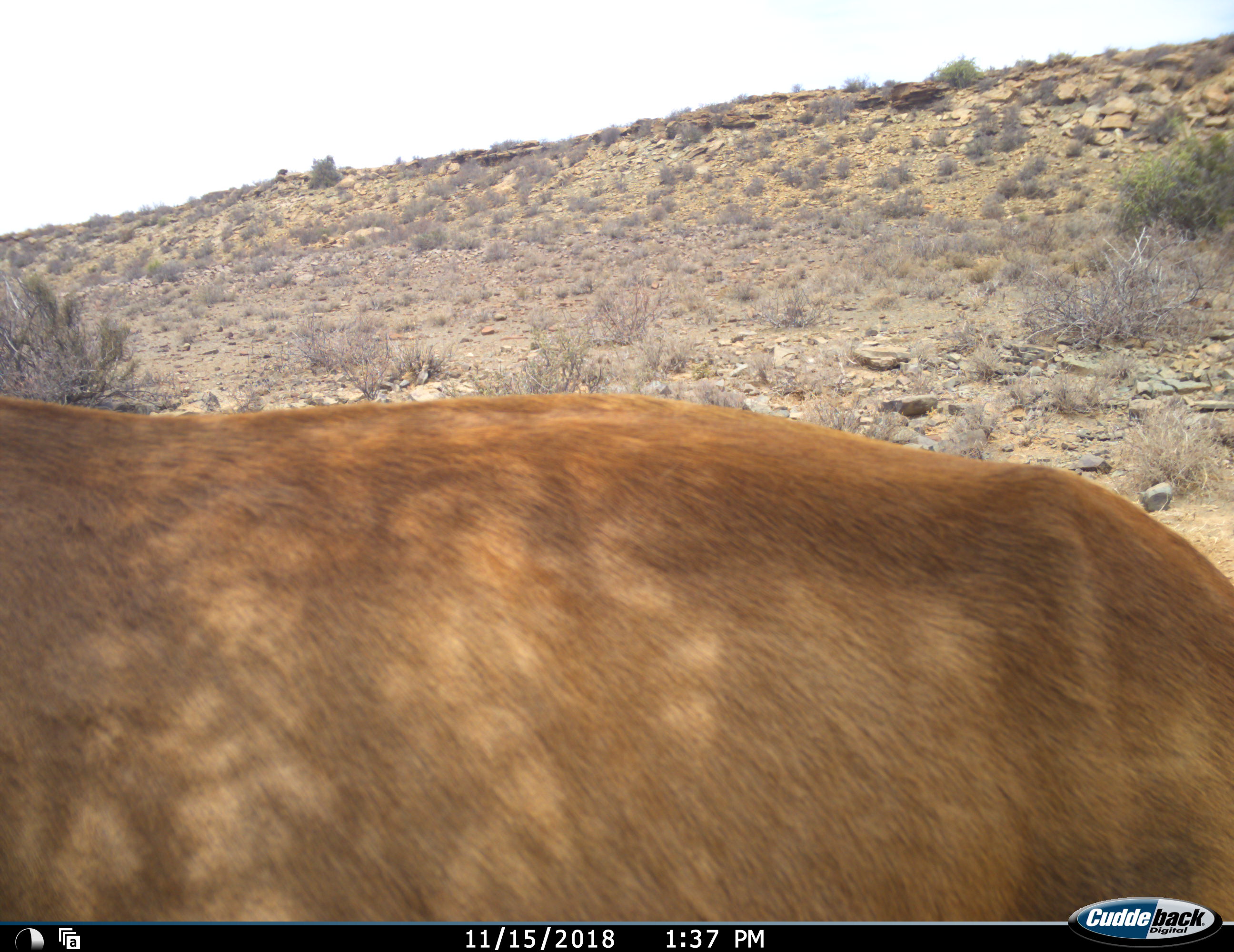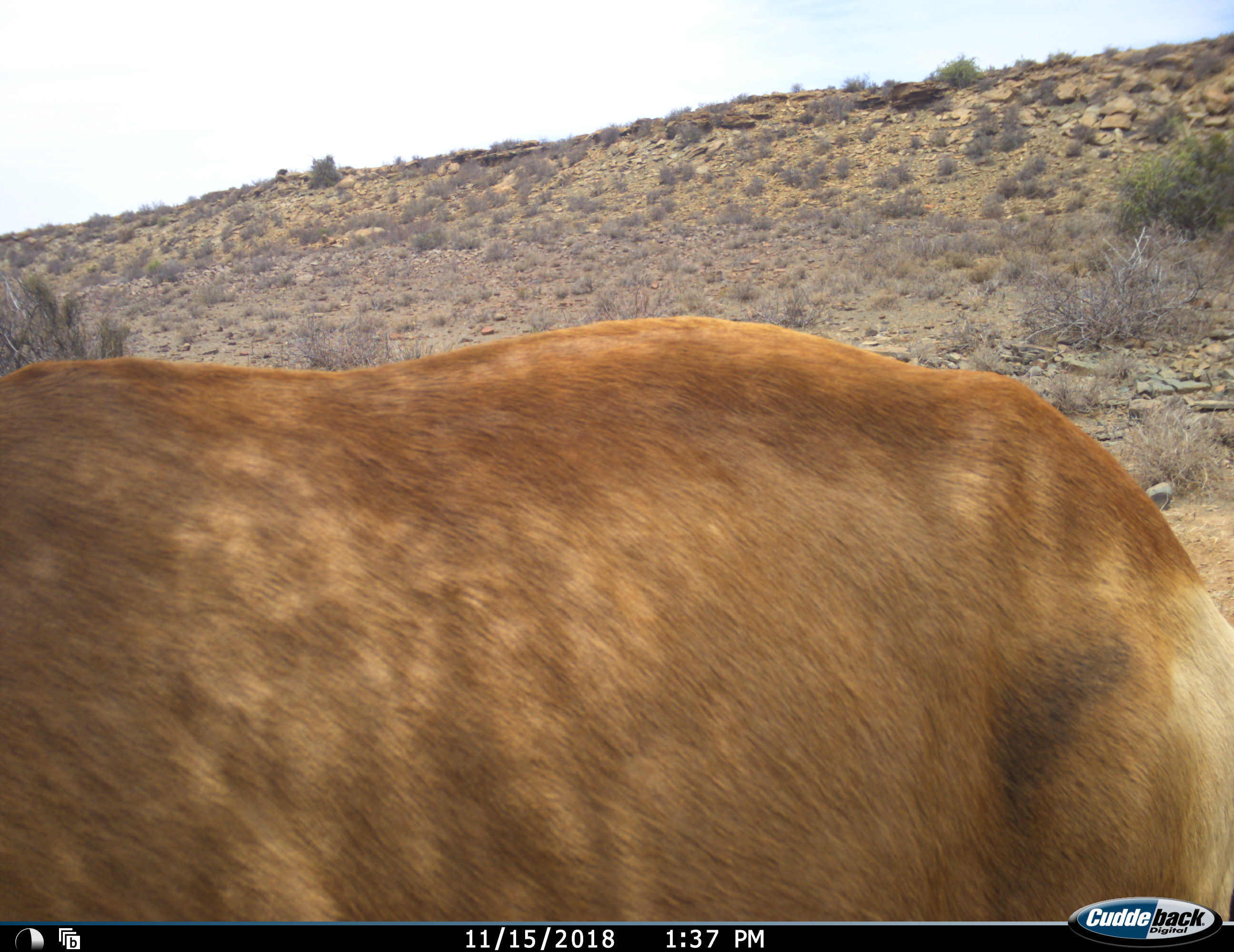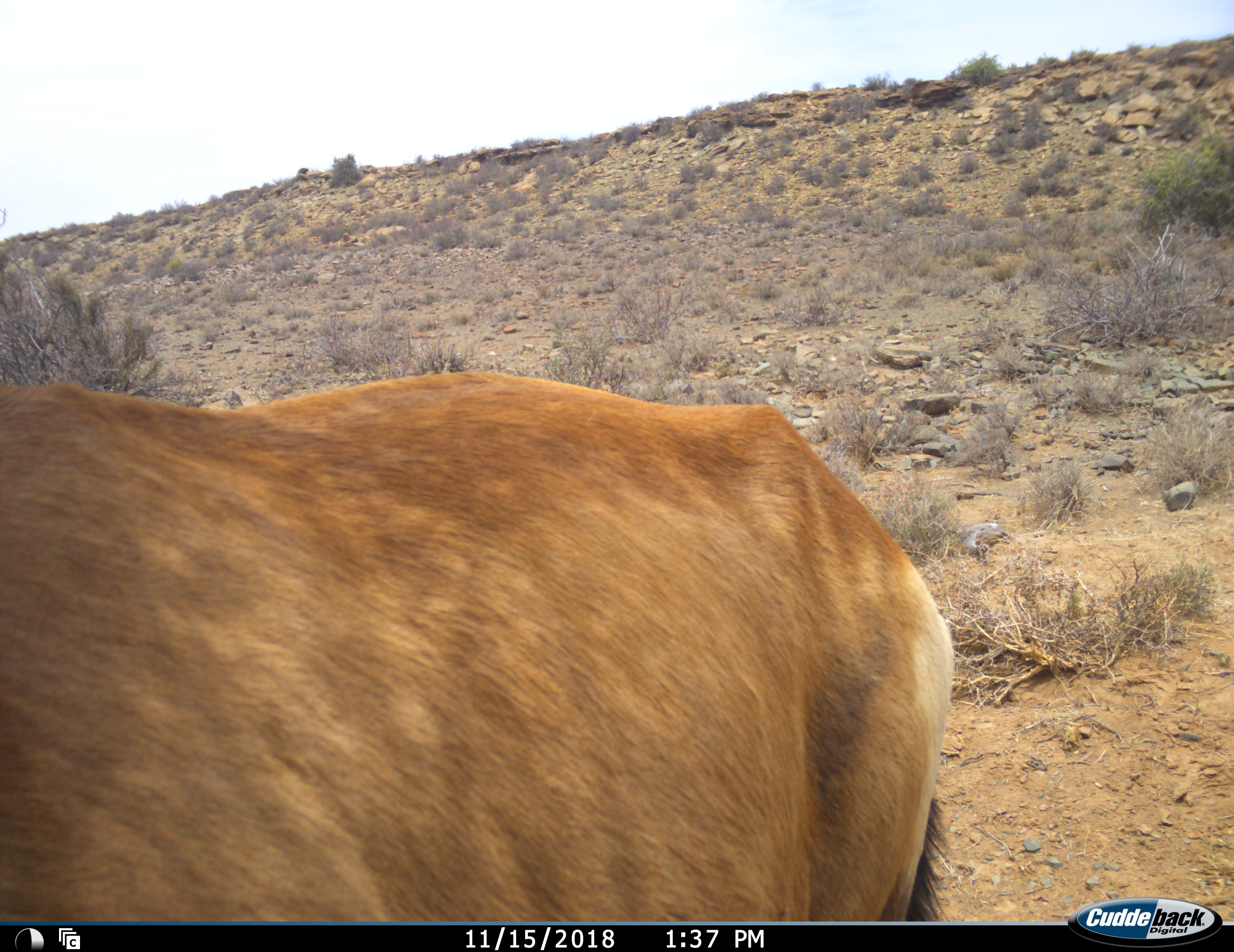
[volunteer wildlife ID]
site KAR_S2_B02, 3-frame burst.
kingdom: Animalia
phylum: Chordata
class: Mammalia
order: Artiodactyla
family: Bovidae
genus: Alcelaphus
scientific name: Alcelaphus buselaphus caama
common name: red hartebeest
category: hartebeestred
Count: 1.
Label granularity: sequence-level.